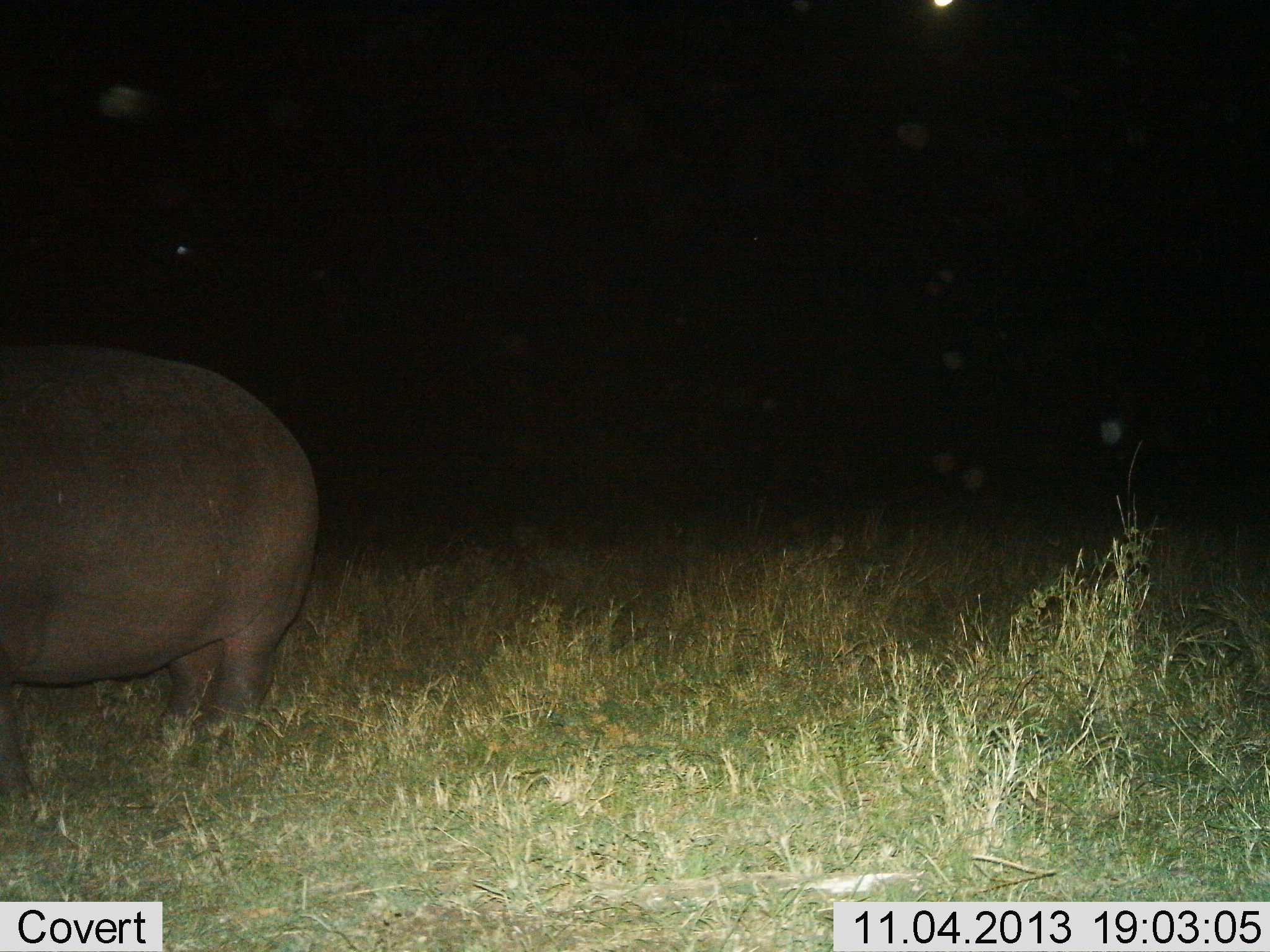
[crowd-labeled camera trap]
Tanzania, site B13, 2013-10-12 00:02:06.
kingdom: Animalia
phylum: Chordata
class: Mammalia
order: Artiodactyla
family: Hippopotamidae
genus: Hippopotamus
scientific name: Hippopotamus amphibius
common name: hippopotamus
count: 1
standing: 100%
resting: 0%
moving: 0%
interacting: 0%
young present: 0%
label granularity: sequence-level